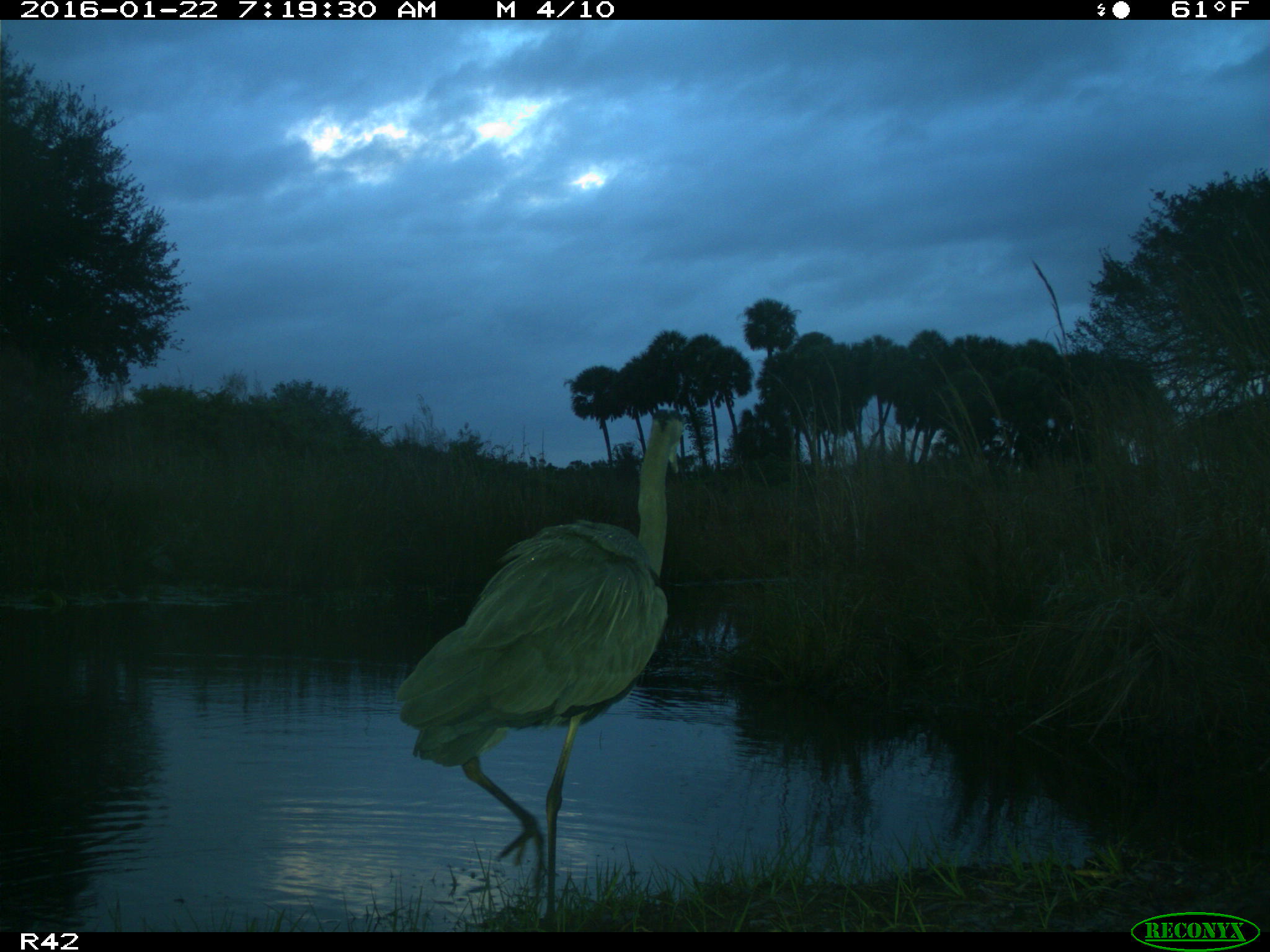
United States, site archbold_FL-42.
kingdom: Animalia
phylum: Chordata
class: Aves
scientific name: Aves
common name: birds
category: unidentified bird